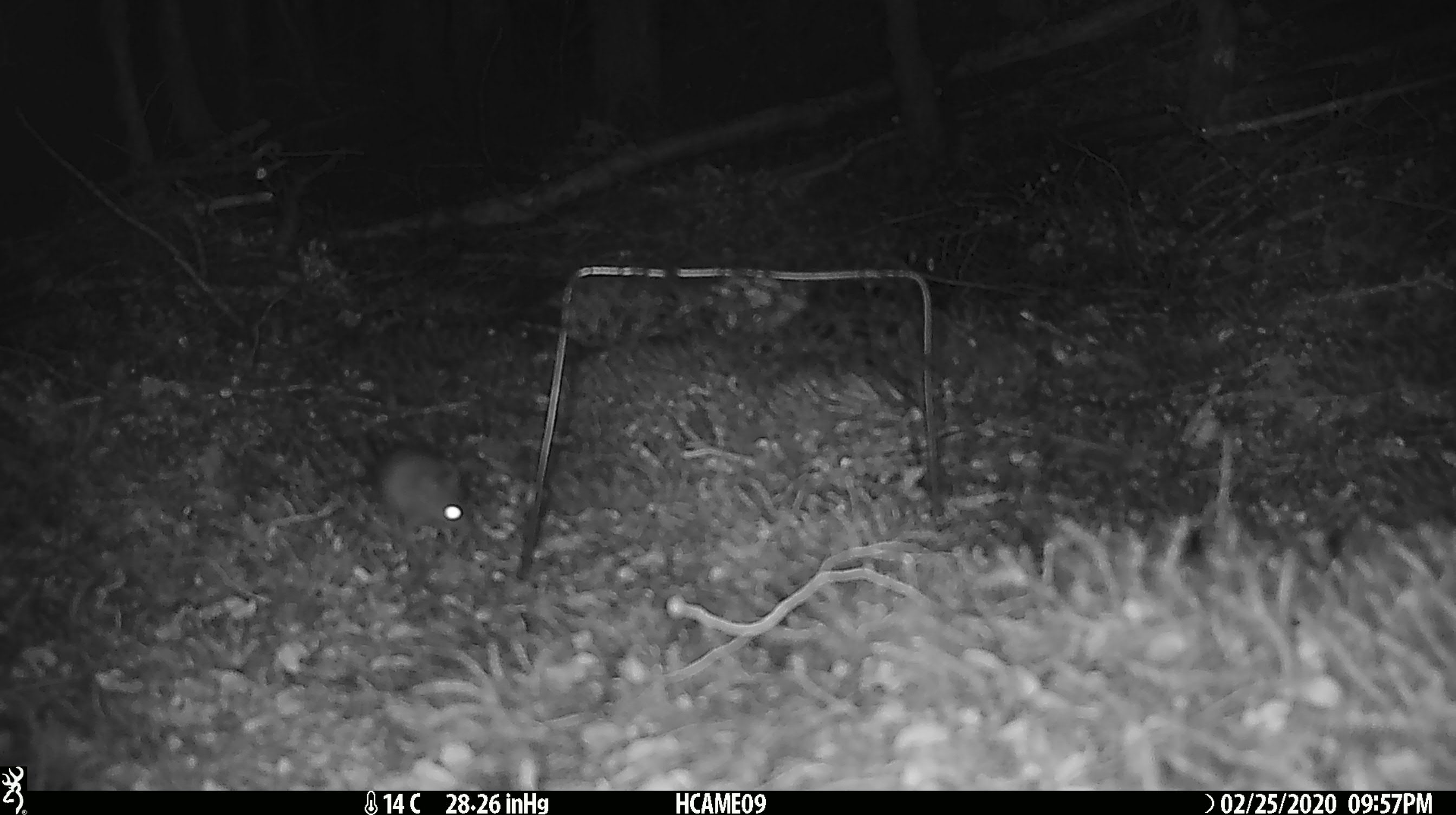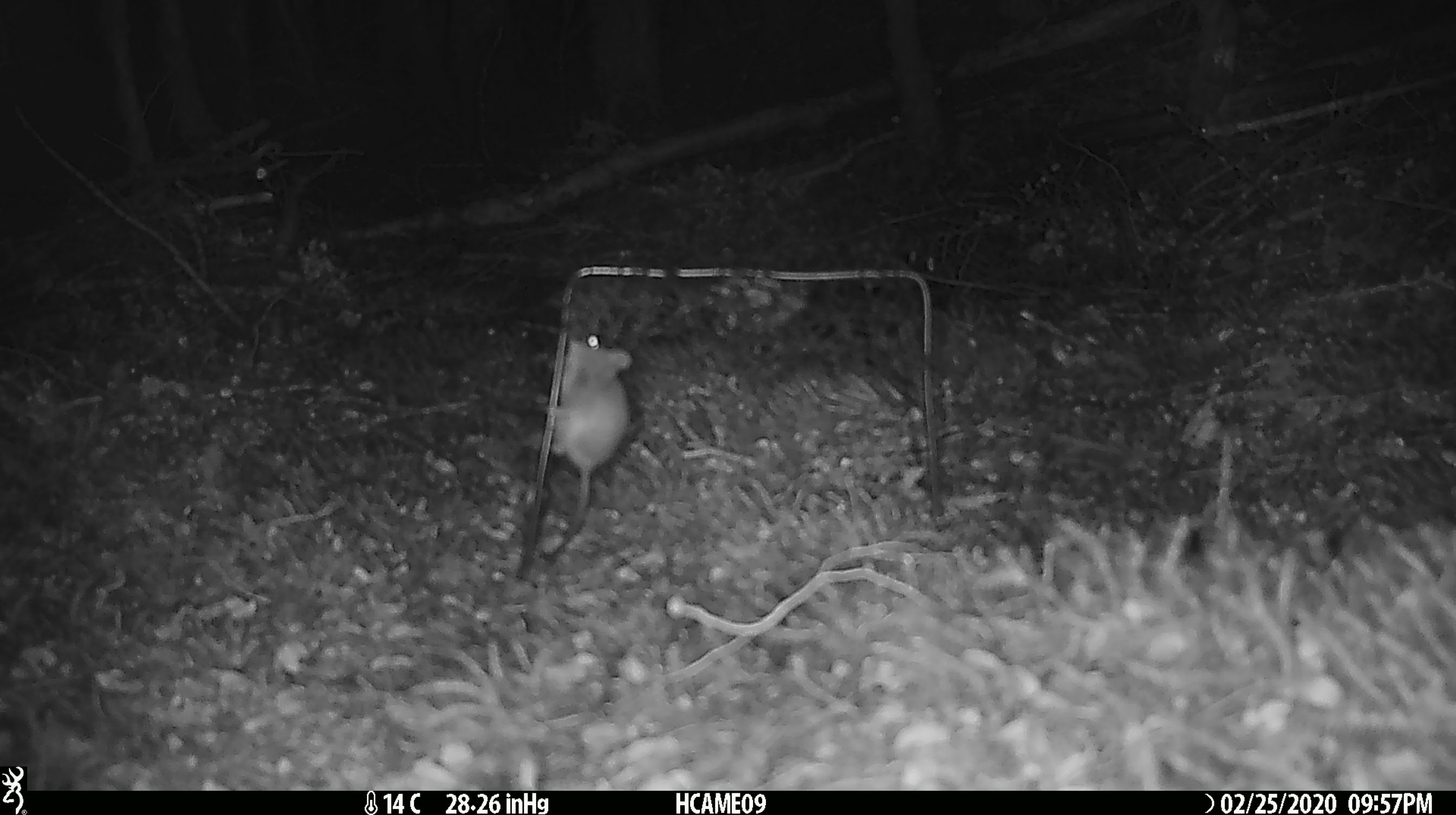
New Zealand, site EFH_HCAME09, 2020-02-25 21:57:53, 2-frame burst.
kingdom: Animalia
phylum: Chordata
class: Mammalia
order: Rodentia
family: Muridae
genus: Mus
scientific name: Mus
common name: mouse